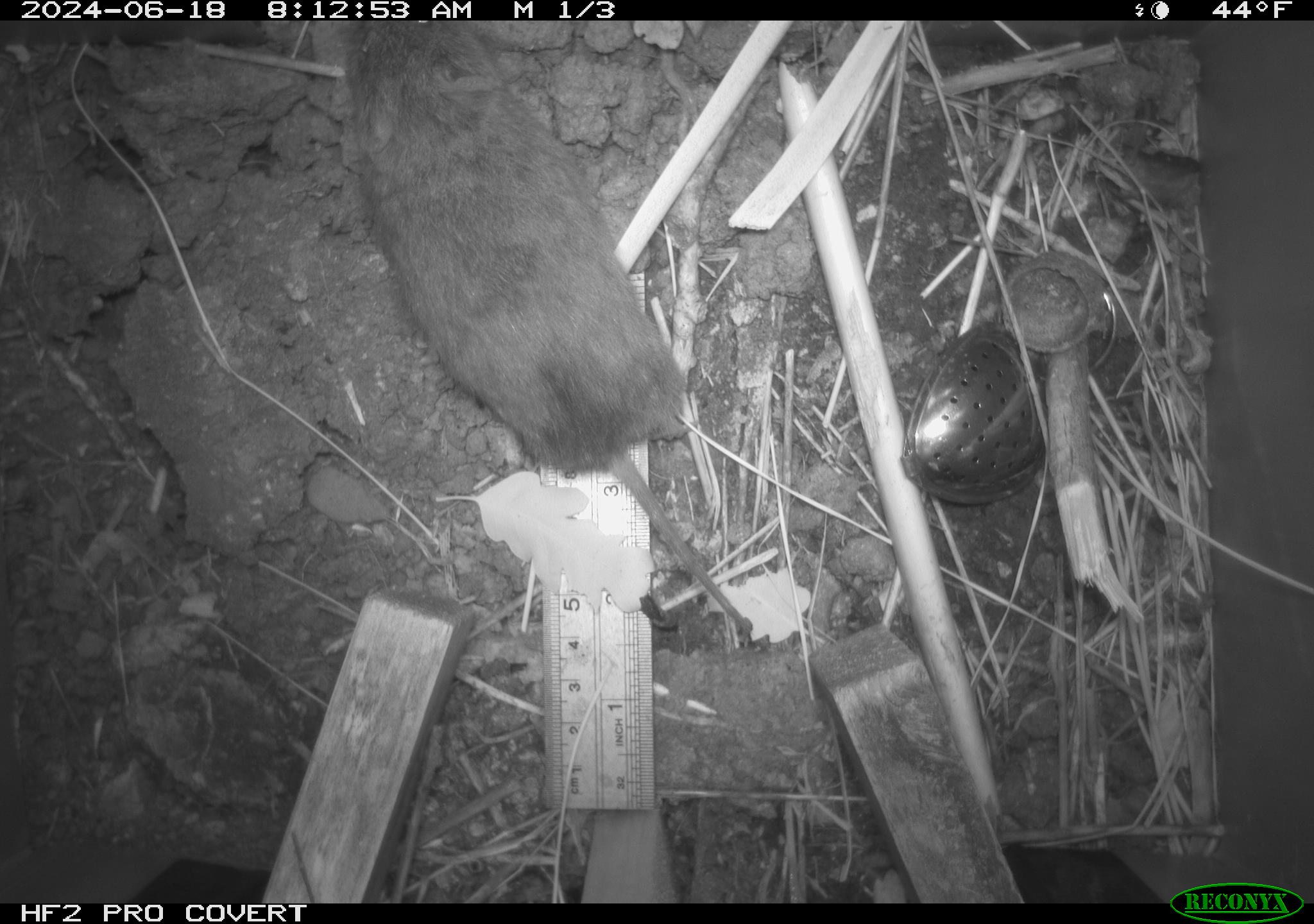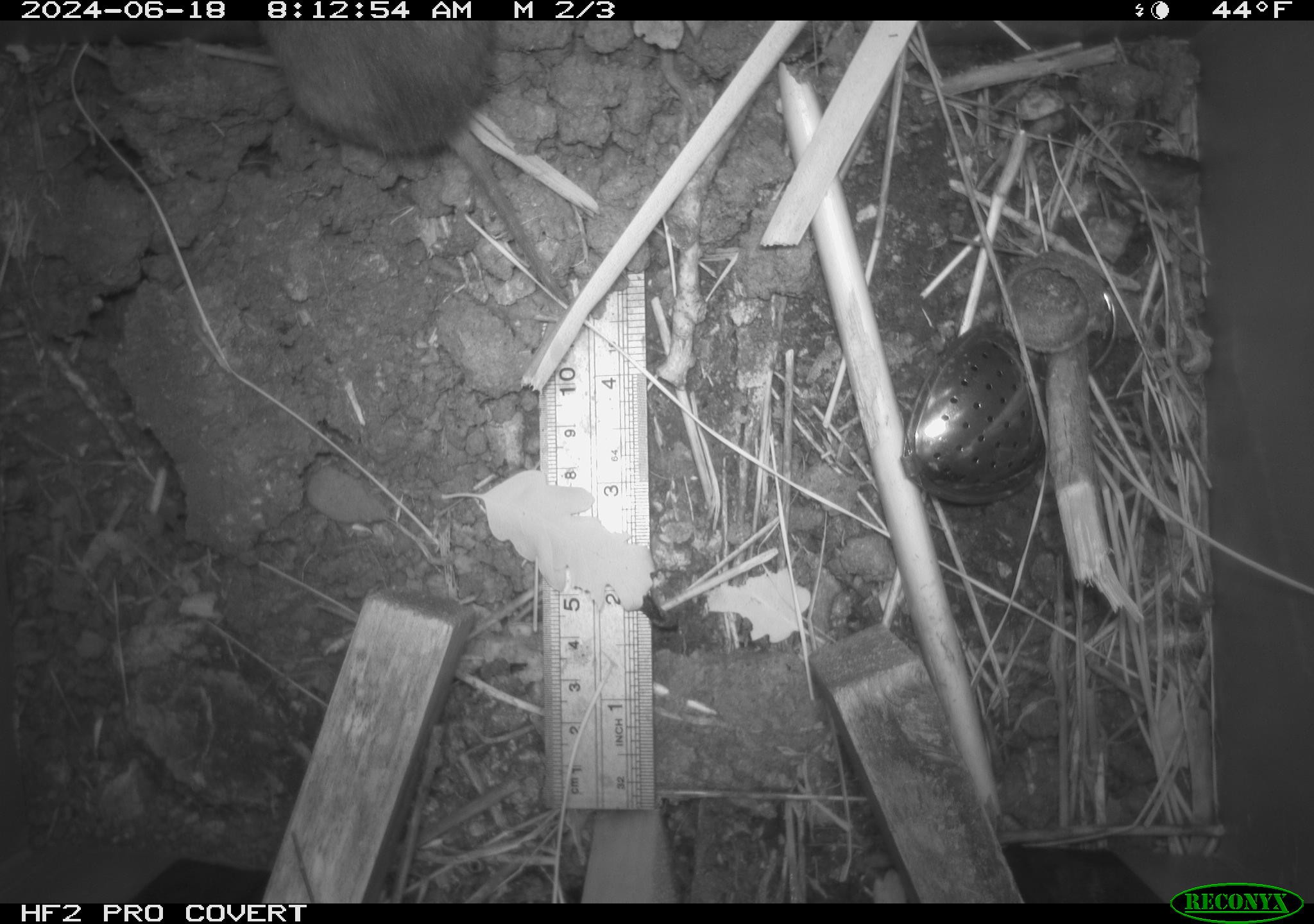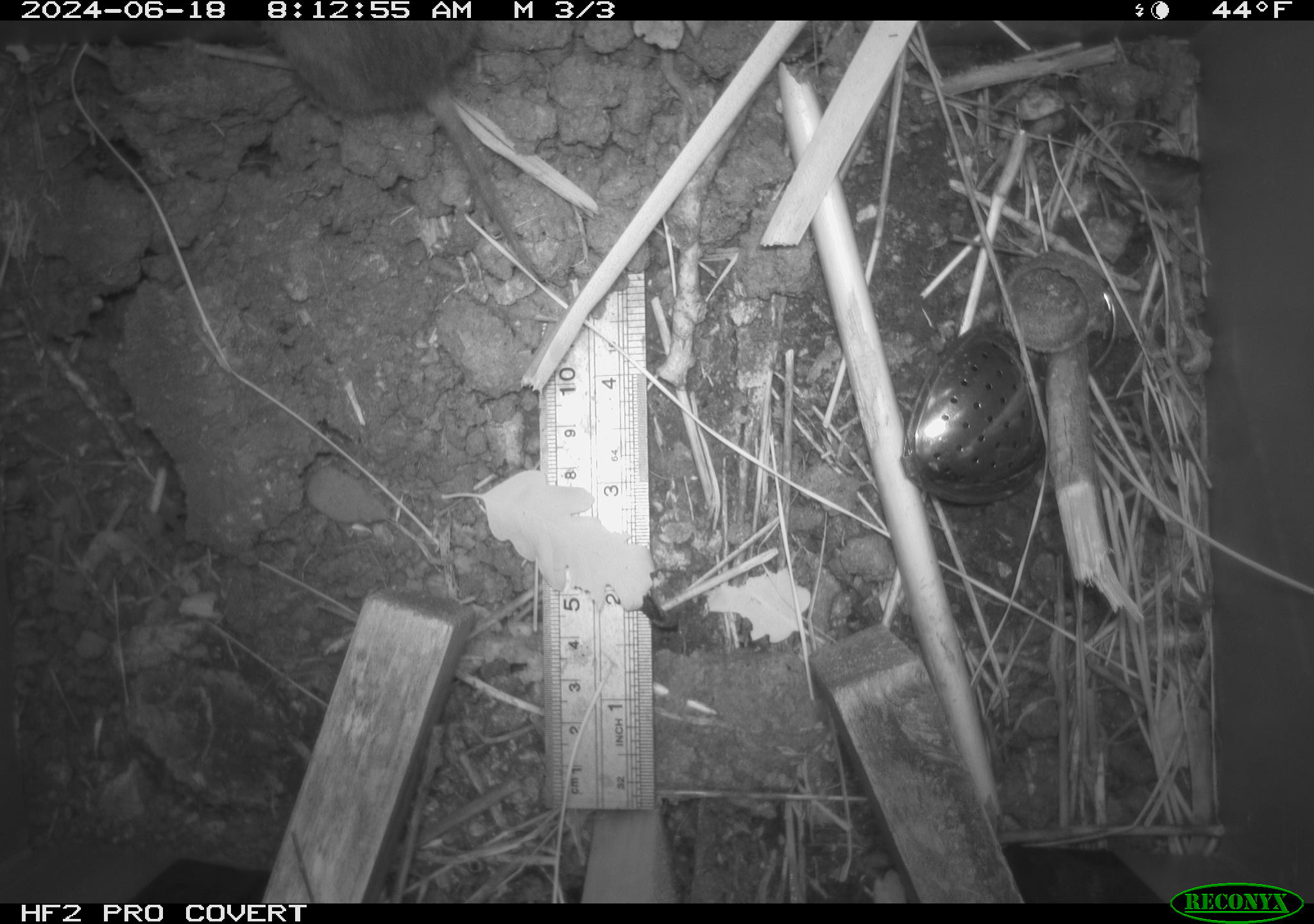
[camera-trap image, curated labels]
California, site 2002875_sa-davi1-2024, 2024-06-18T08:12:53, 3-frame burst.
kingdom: Animalia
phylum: Chordata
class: Mammalia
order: Rodentia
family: Cricetidae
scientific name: Arvicolinae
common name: voles, lemmings, and muskrats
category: arvicolinae subfamily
Arvicolinae subfamily (voles, lemmings, and muskrats) (Arvicolinae).